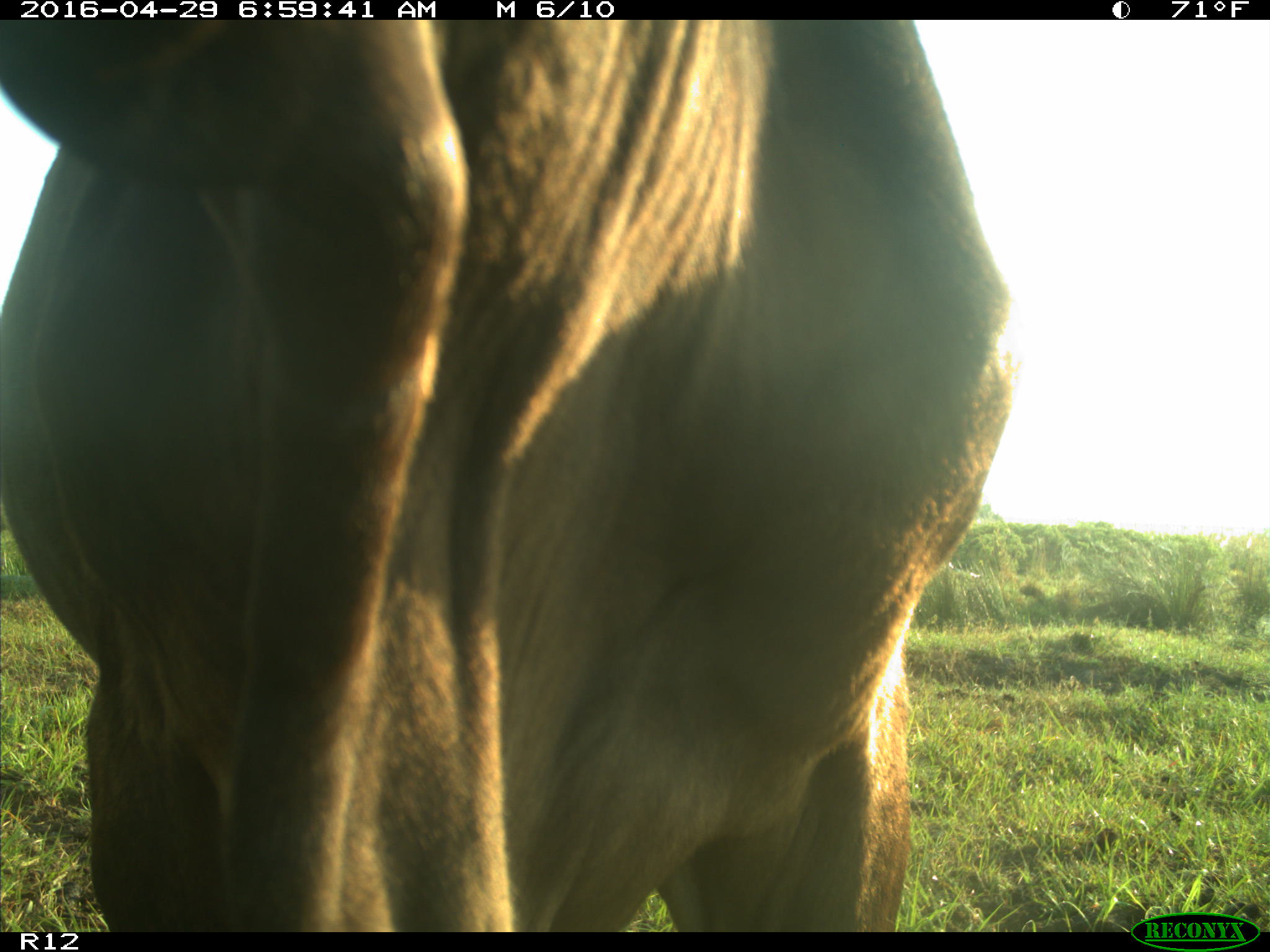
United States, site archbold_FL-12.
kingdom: Animalia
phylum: Chordata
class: Mammalia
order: Artiodactyla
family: Bovidae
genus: Bos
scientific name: Bos taurus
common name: domestic cow